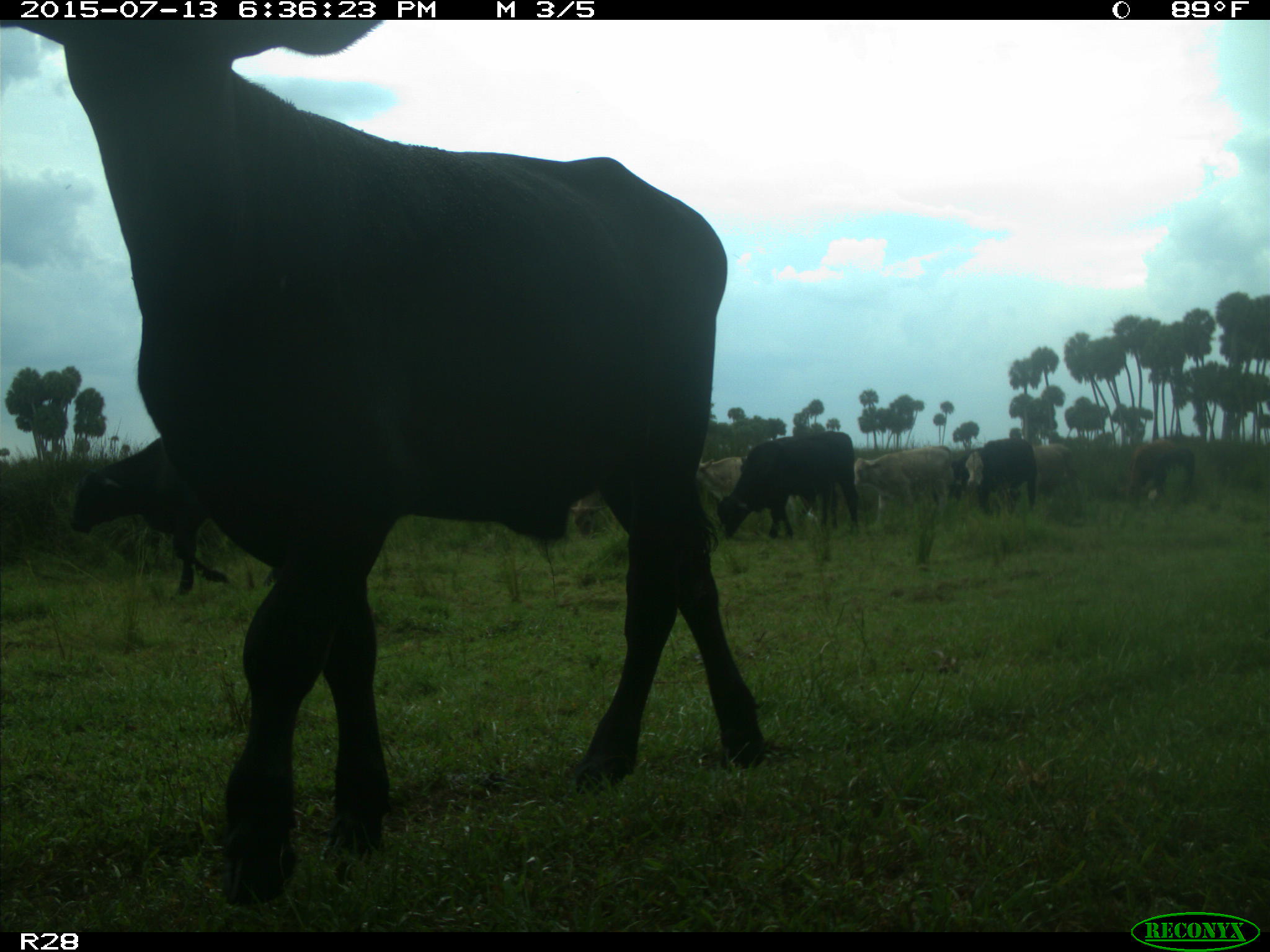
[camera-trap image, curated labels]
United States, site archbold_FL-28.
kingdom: Animalia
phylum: Chordata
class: Mammalia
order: Artiodactyla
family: Bovidae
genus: Bos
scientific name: Bos taurus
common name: domestic cow